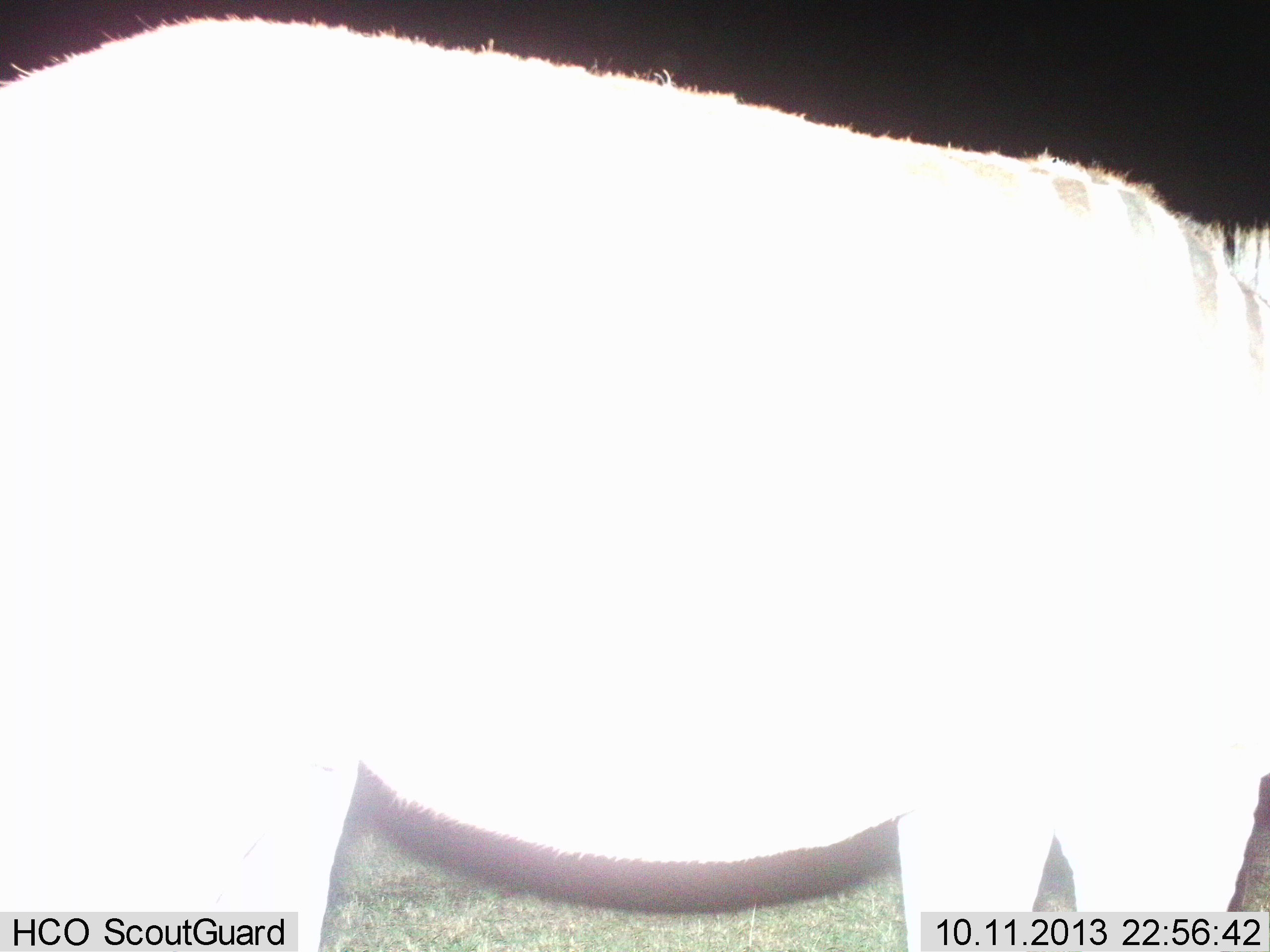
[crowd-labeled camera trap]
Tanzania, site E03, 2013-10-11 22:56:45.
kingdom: Animalia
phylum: Chordata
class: Mammalia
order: Perissodactyla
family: Equidae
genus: Equus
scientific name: Equus quagga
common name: plains zebra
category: zebra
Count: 1.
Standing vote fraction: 90%.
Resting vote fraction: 0%.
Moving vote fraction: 5%.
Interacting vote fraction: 0%.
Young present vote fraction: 0%.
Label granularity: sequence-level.